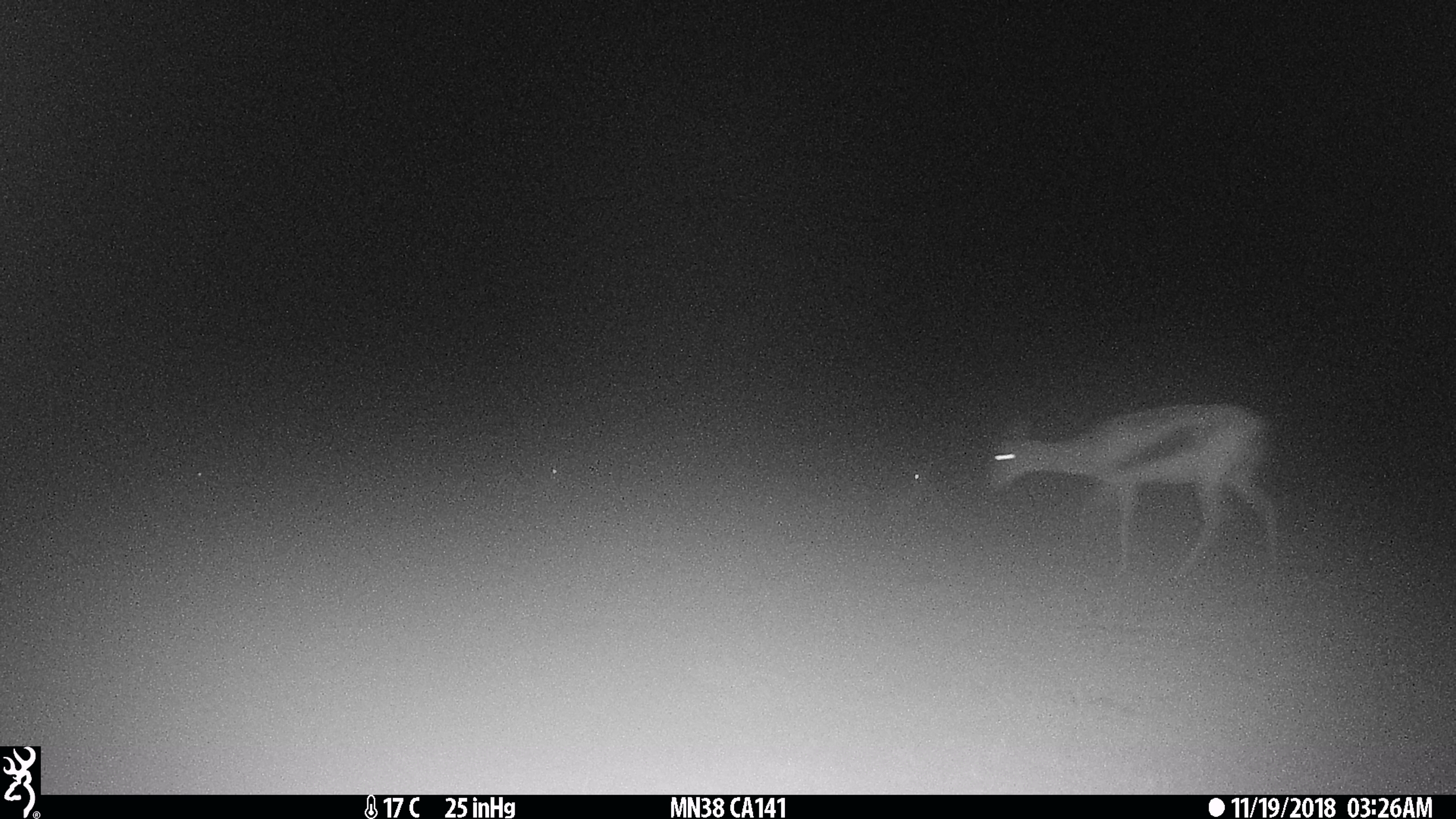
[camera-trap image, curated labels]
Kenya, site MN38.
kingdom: Animalia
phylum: Chordata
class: Mammalia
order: Artiodactyla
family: Bovidae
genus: Eudorcas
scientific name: Eudorcas thomsonii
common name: thomon's gazelle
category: gazelle thomsons